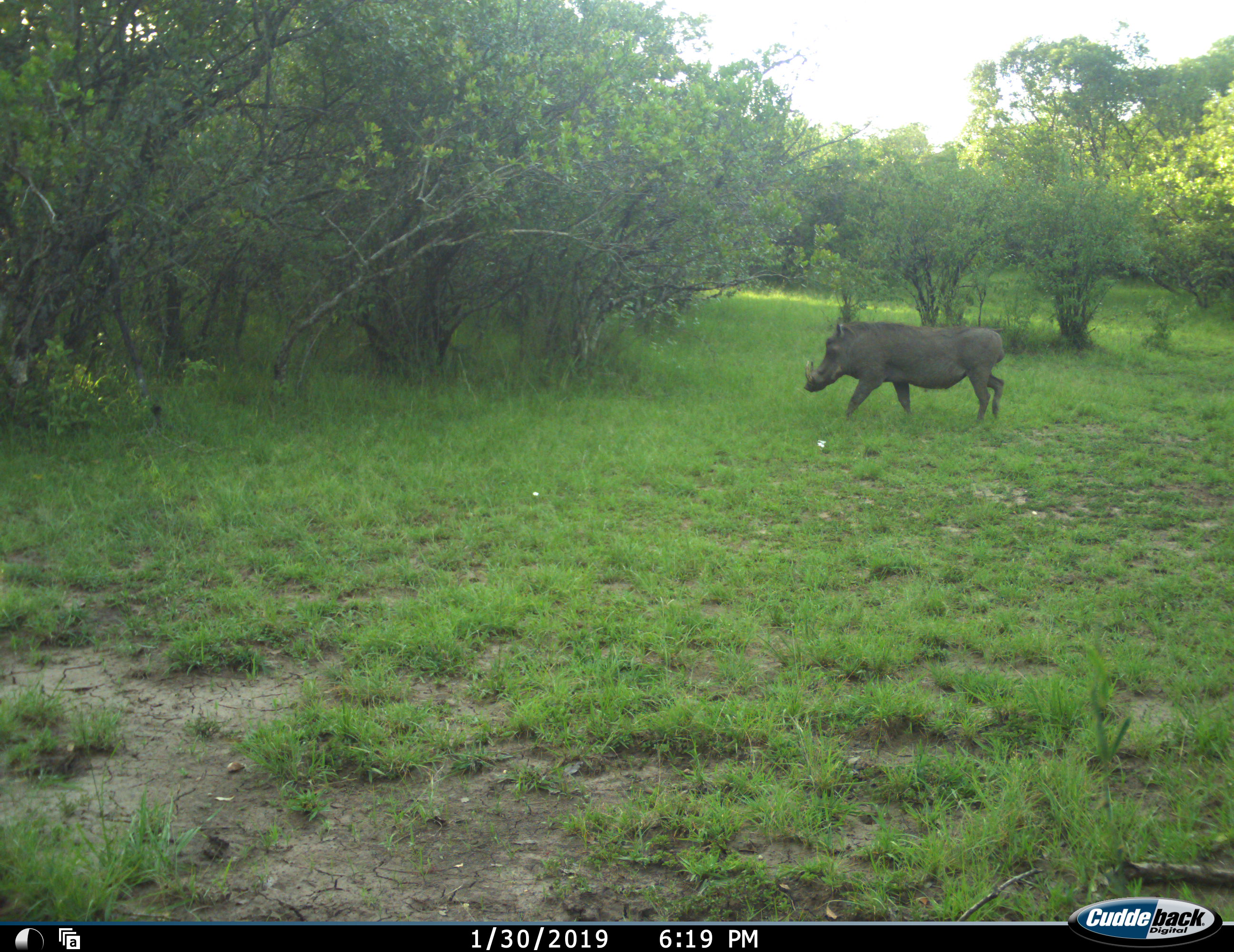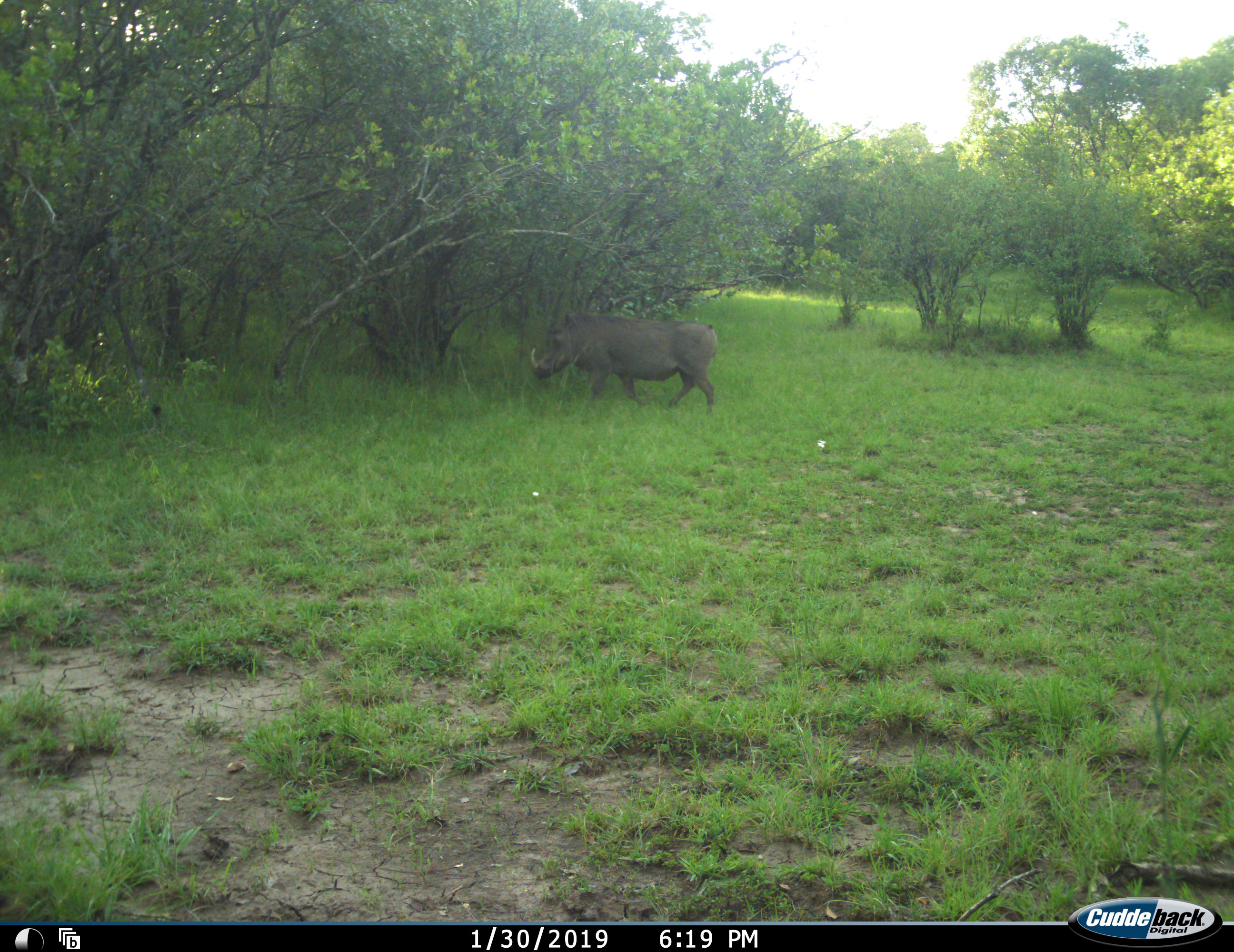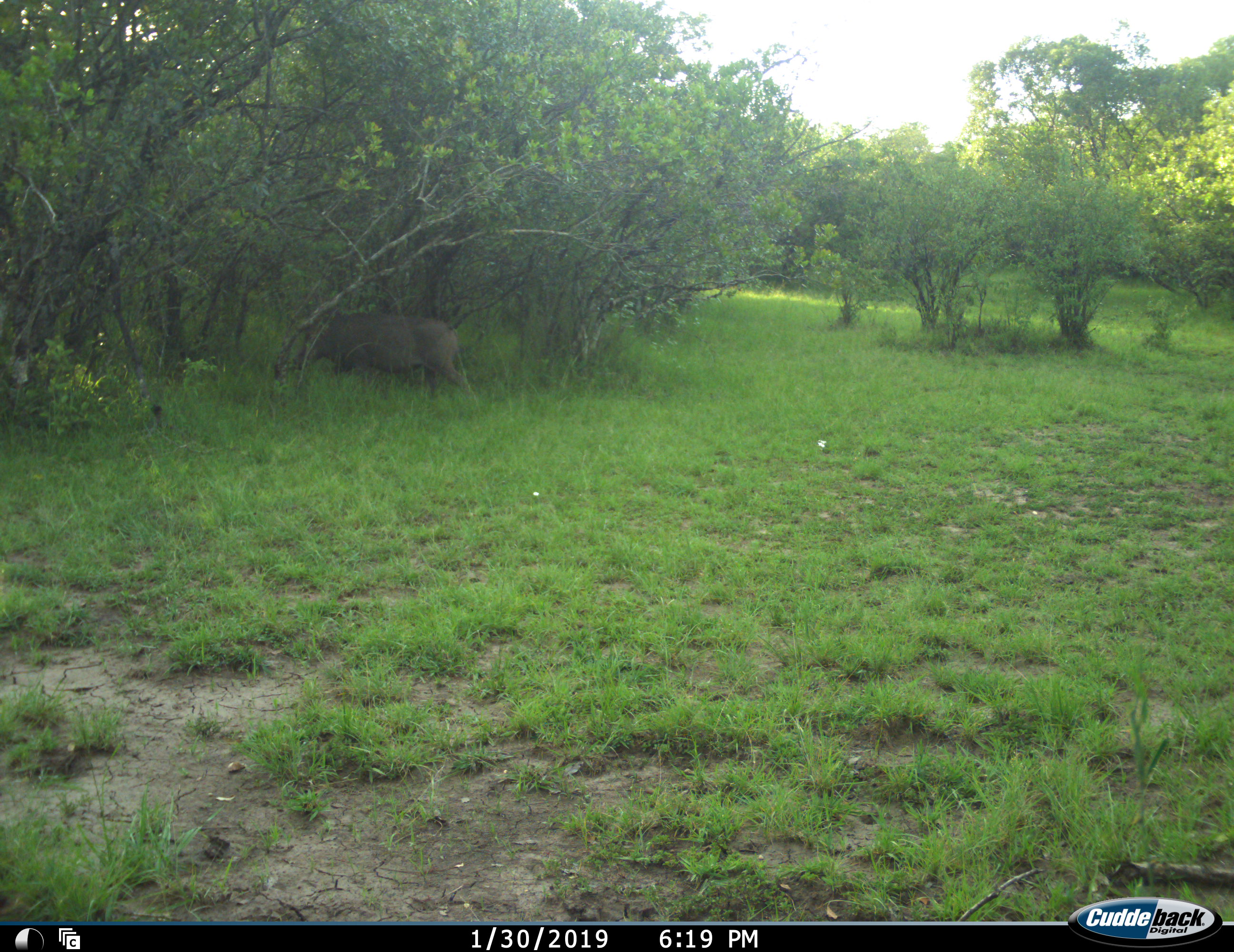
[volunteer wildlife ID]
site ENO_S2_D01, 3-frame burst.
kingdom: Animalia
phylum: Chordata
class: Mammalia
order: Artiodactyla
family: Suidae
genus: Phacochoerus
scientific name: Phacochoerus africanus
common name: warthog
Warthog (Phacochoerus africanus), count 1. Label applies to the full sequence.